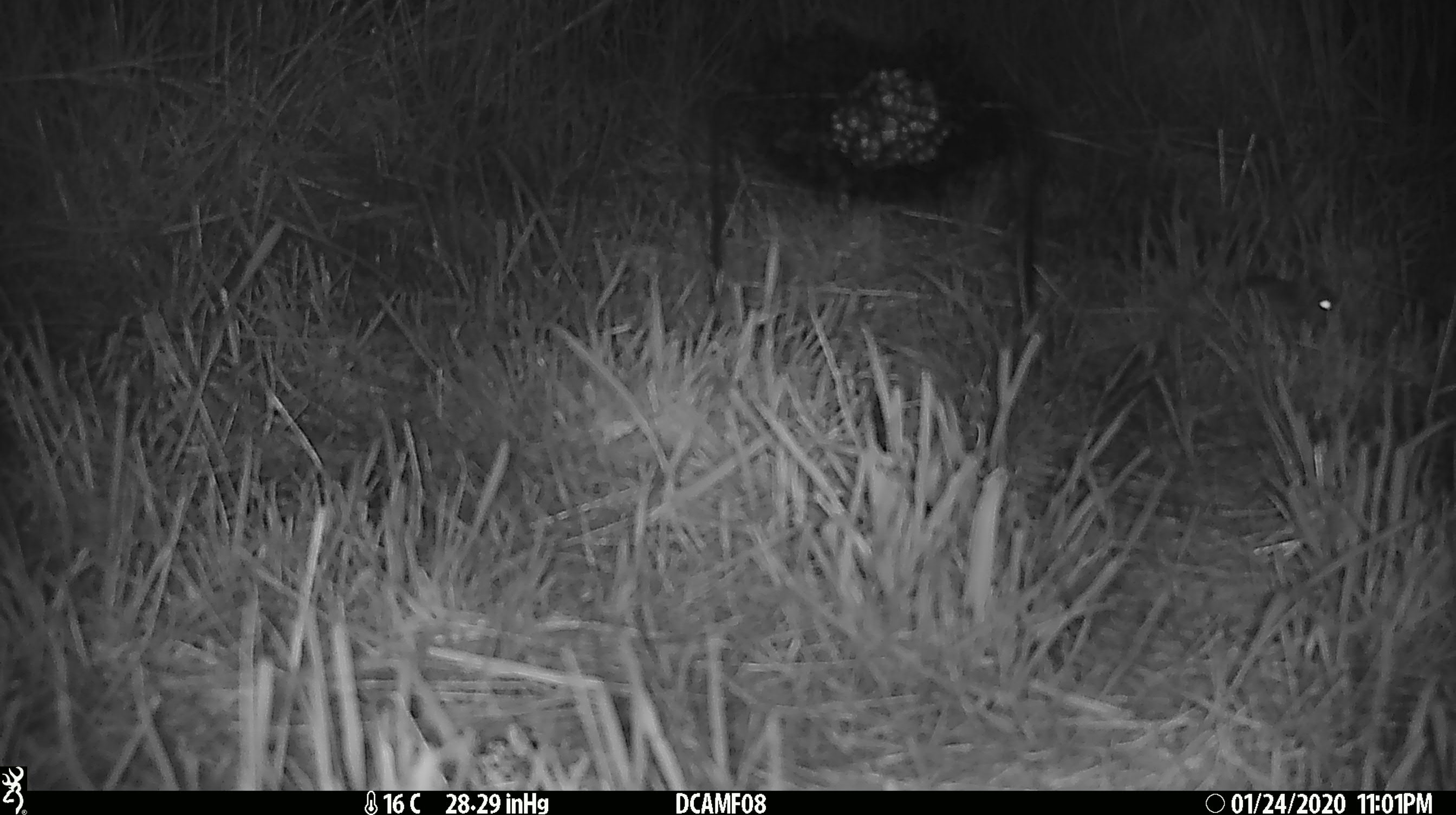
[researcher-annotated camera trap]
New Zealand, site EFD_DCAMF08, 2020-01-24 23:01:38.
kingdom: Animalia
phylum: Chordata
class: Mammalia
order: Rodentia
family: Muridae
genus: Mus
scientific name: Mus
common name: mouse